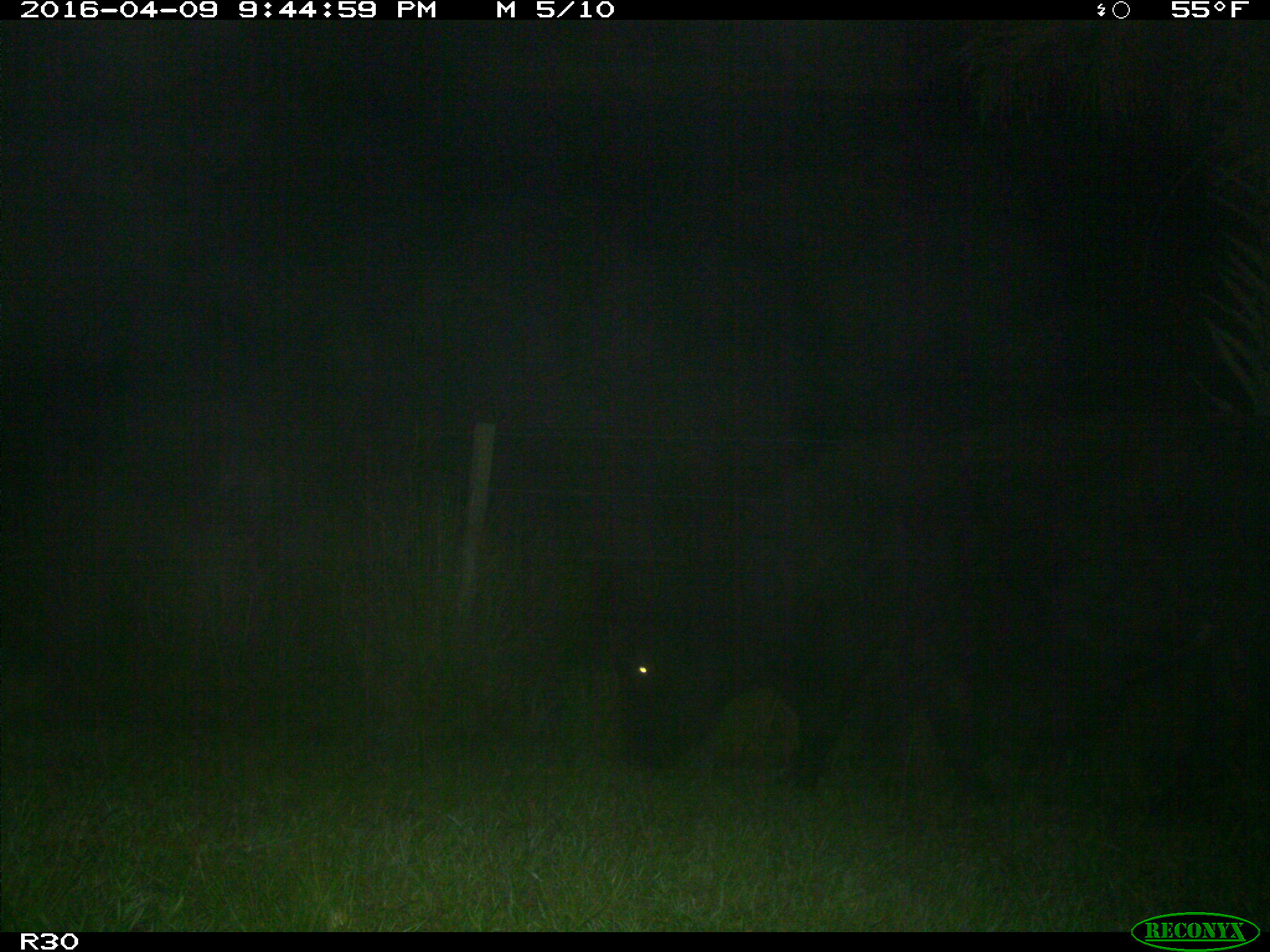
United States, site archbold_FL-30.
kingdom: Animalia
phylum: Chordata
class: Mammalia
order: Artiodactyla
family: Bovidae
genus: Bos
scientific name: Bos taurus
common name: domestic cow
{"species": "Bos taurus (domestic cow)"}